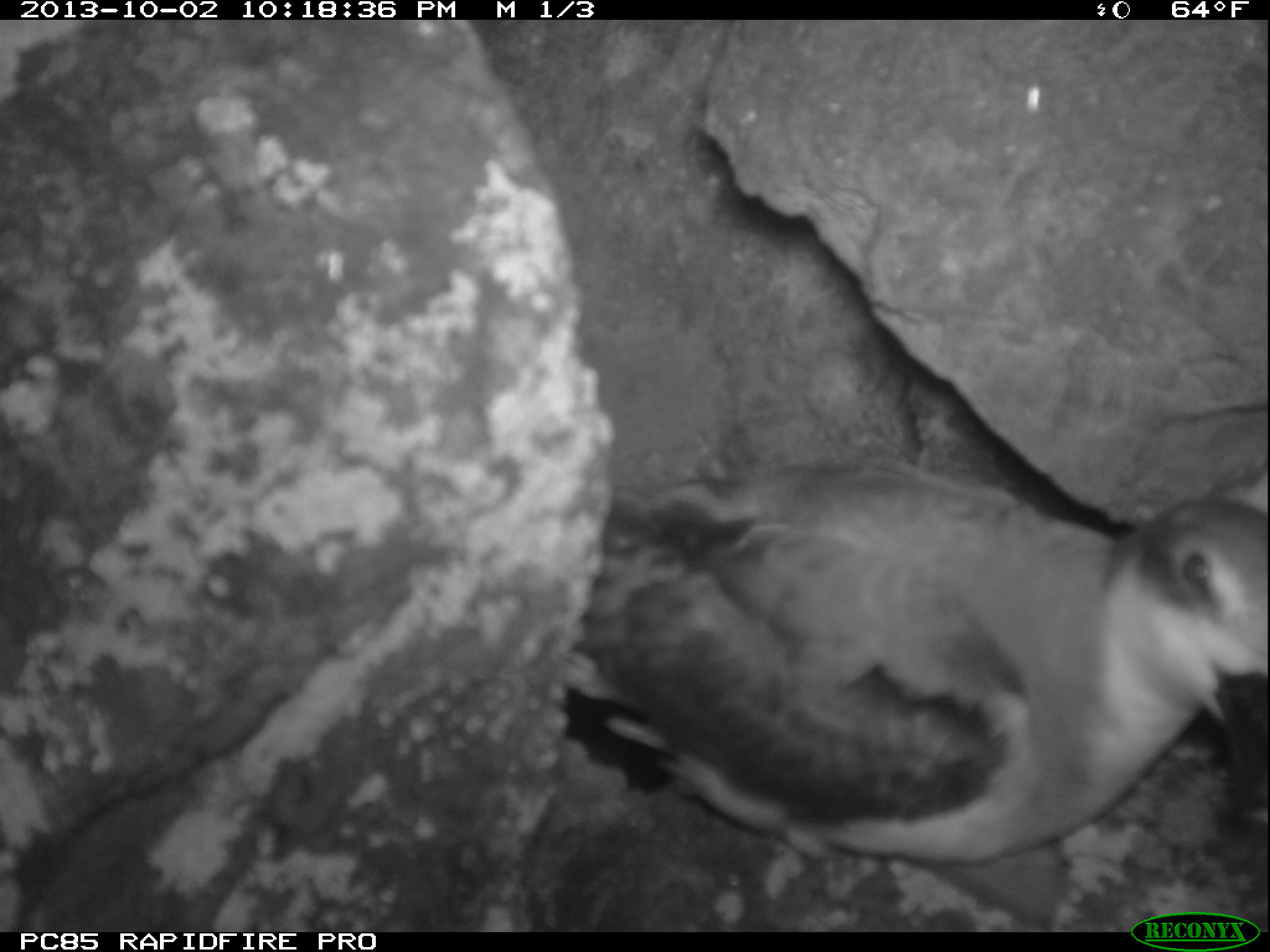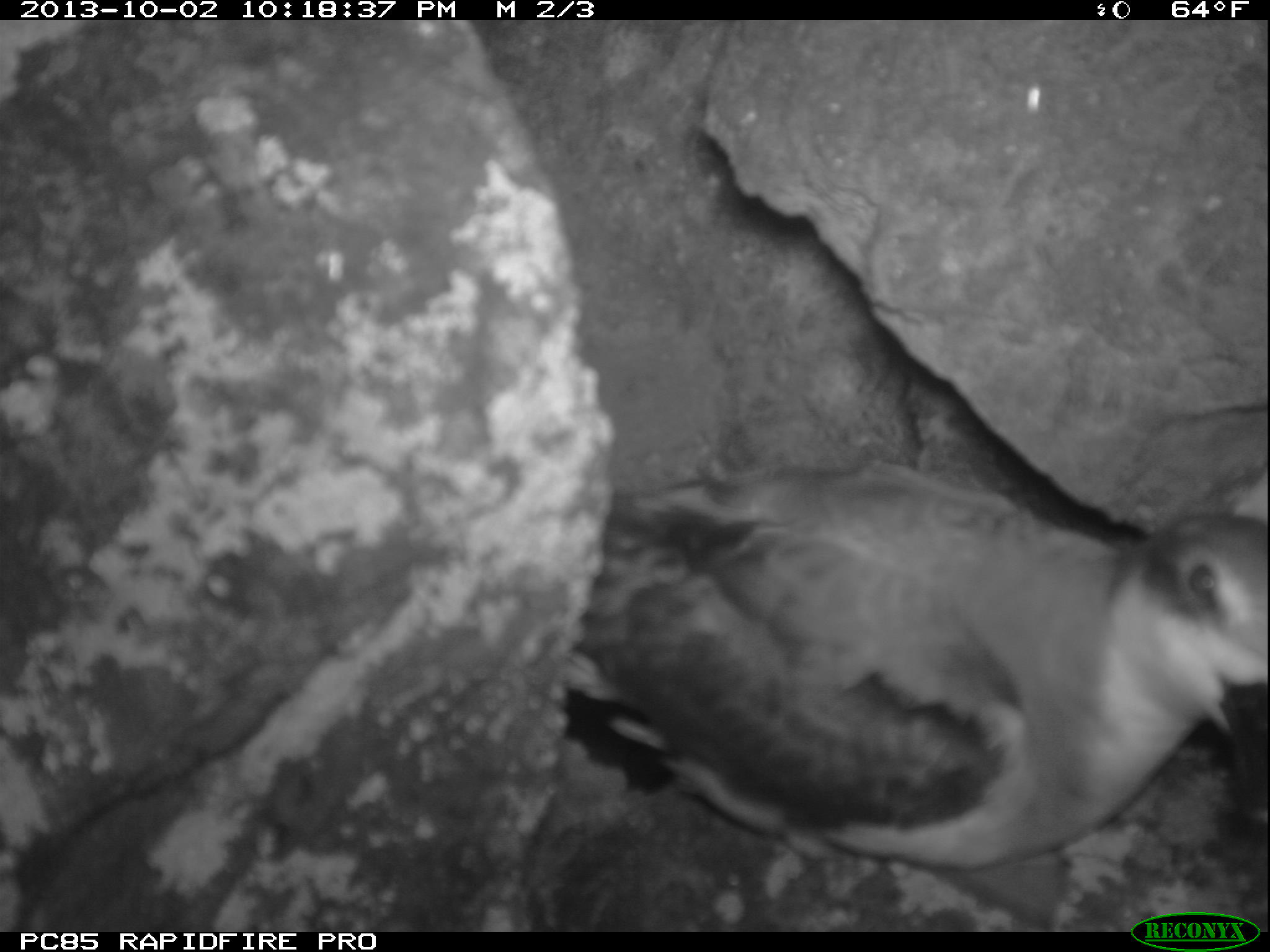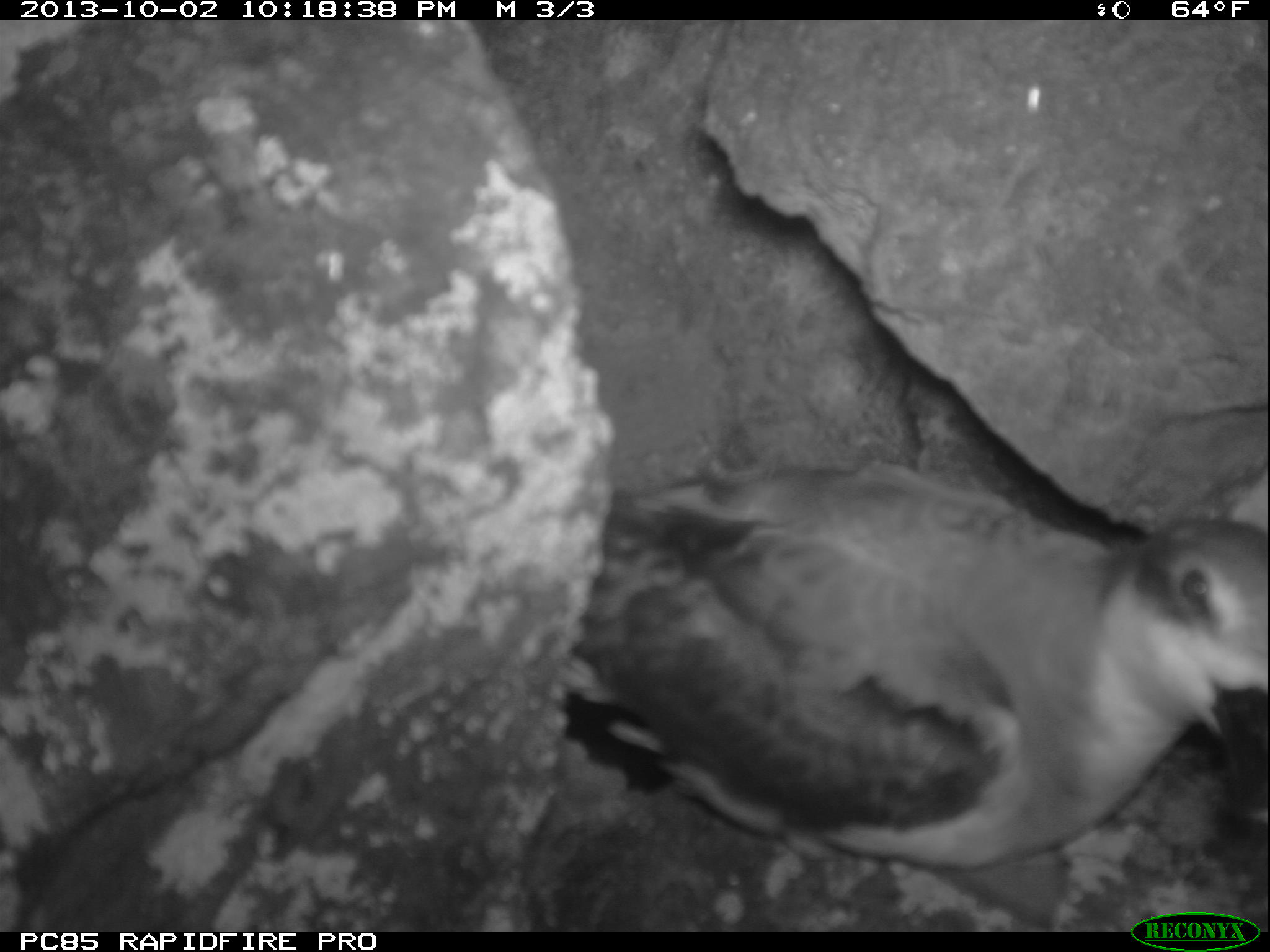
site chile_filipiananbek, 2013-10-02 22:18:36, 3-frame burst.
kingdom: Animalia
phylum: Chordata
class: Aves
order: Procellariiformes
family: Procellariidae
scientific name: Procellariidae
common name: petrel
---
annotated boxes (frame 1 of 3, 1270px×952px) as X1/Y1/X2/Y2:
petrel: 525/454/1270/917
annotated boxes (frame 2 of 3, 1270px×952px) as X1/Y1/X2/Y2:
petrel: 508/456/1270/917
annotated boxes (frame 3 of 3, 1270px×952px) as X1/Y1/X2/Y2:
petrel: 522/451/1270/920